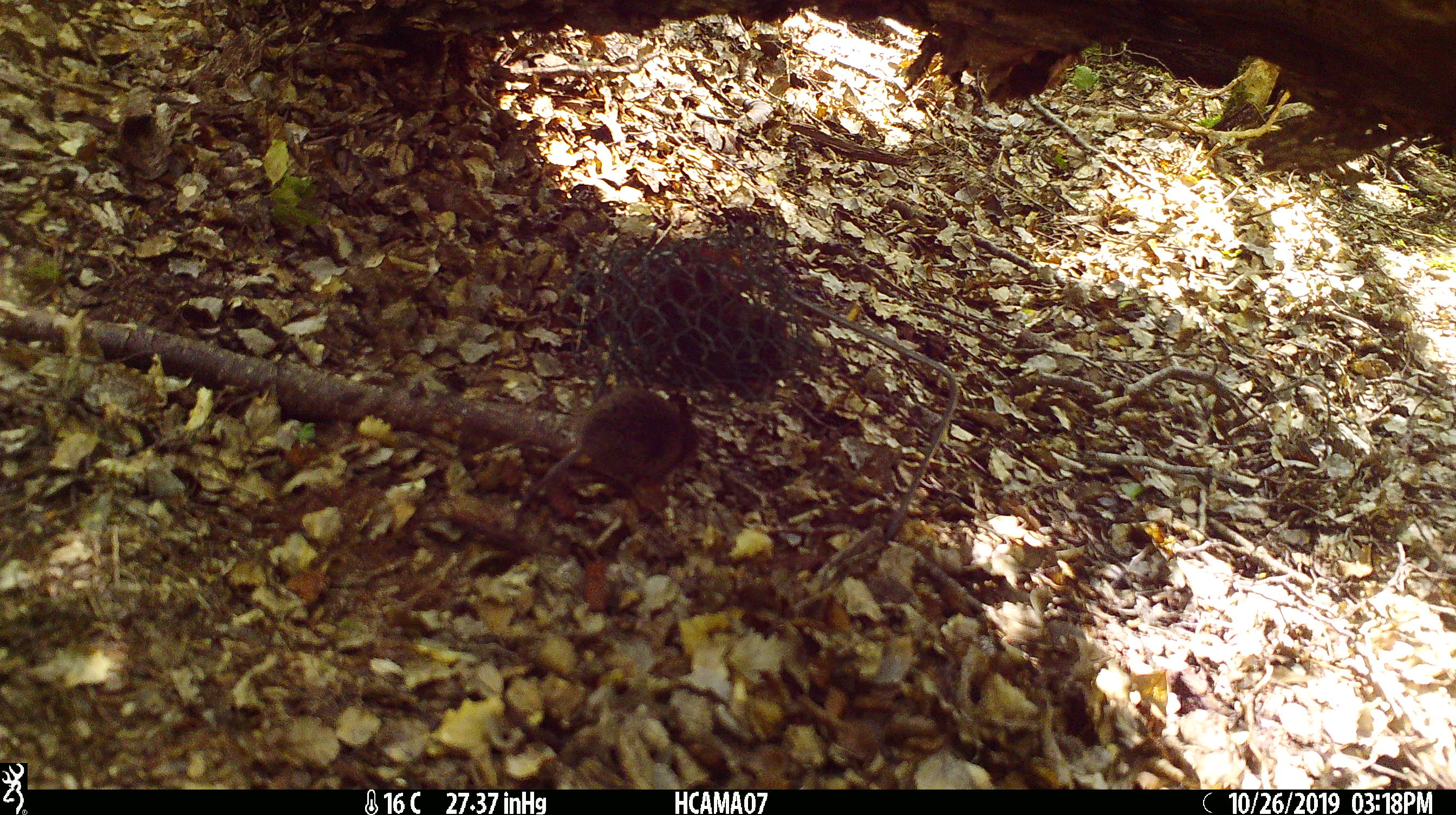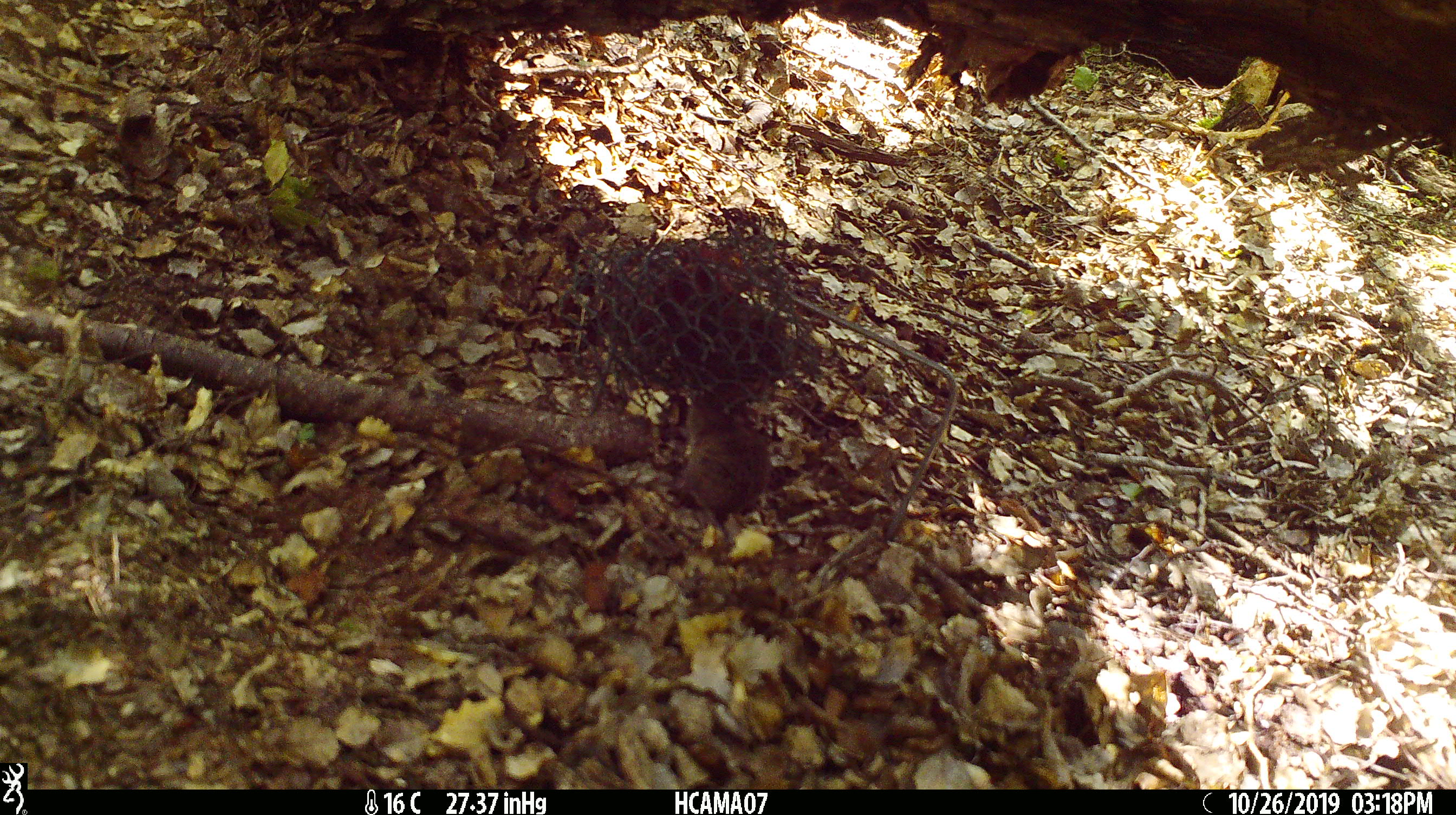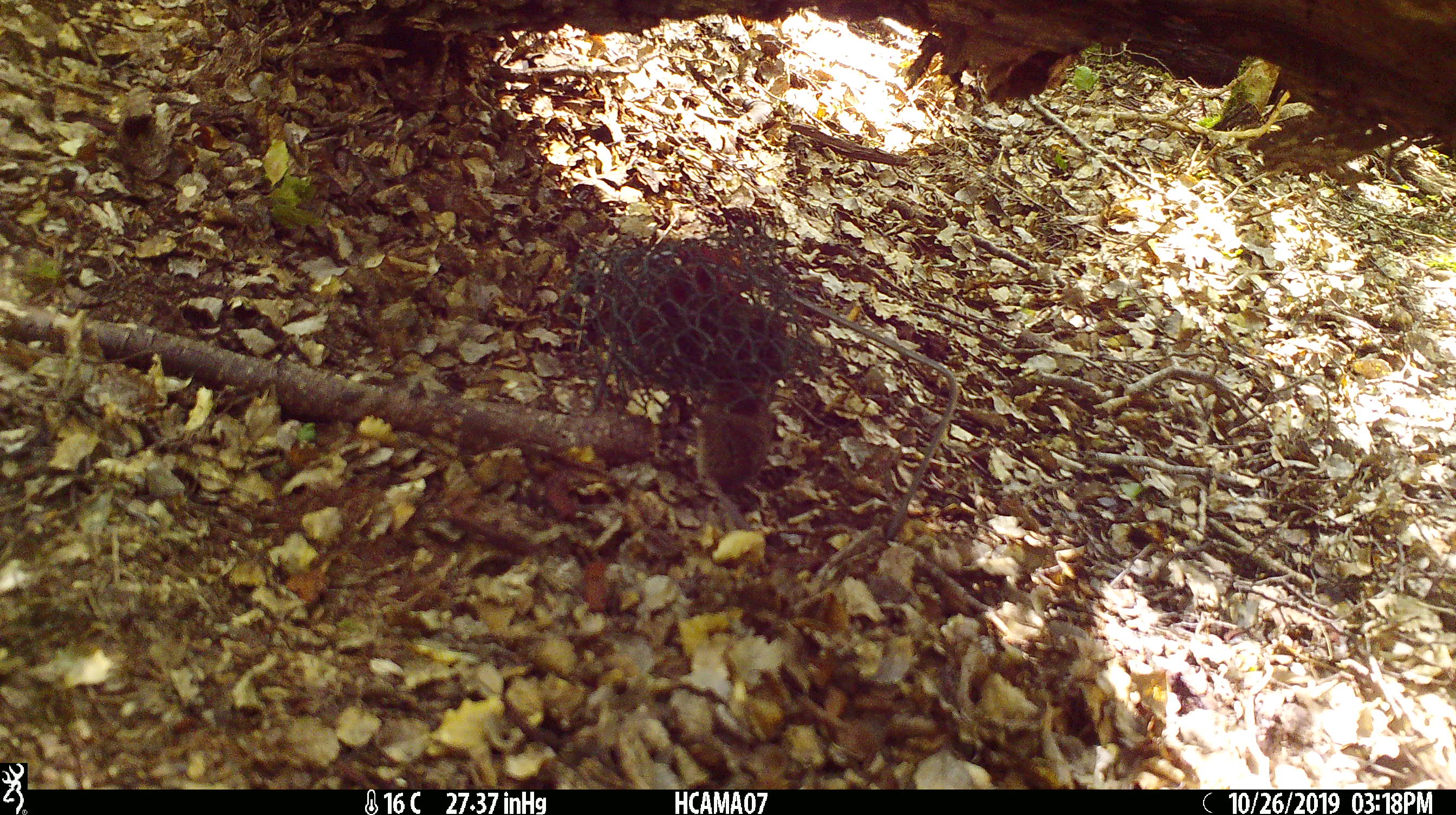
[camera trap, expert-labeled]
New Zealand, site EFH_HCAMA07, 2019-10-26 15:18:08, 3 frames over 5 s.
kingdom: Animalia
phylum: Chordata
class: Mammalia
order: Rodentia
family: Muridae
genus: Mus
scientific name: Mus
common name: mouse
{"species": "mouse (Mus)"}